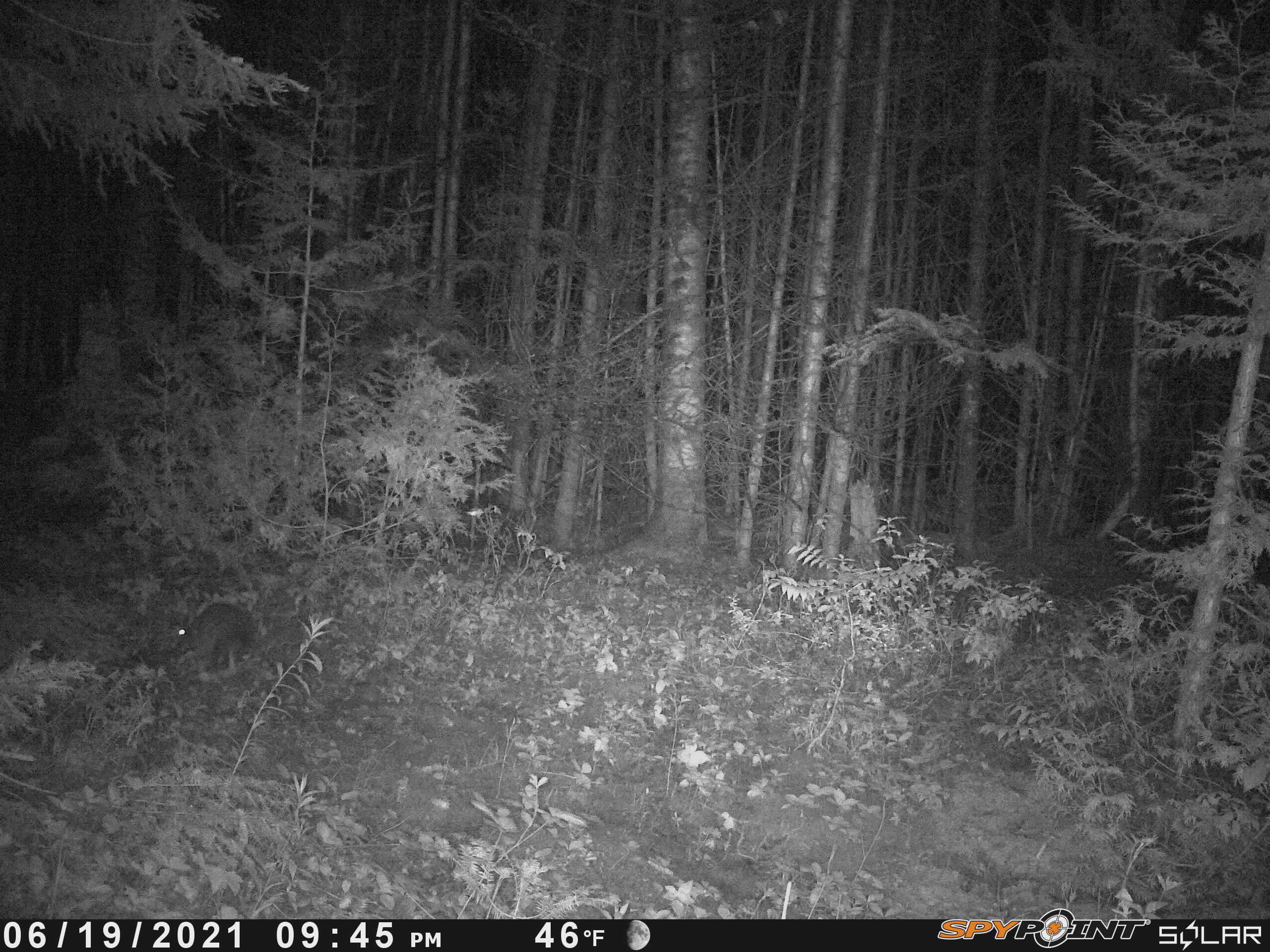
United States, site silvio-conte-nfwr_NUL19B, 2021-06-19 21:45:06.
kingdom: Animalia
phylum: Chordata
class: Mammalia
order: Lagomorpha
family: Leporidae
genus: Lepus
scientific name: Lepus americanus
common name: snowshoe hare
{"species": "snowshoe hare (Lepus americanus)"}